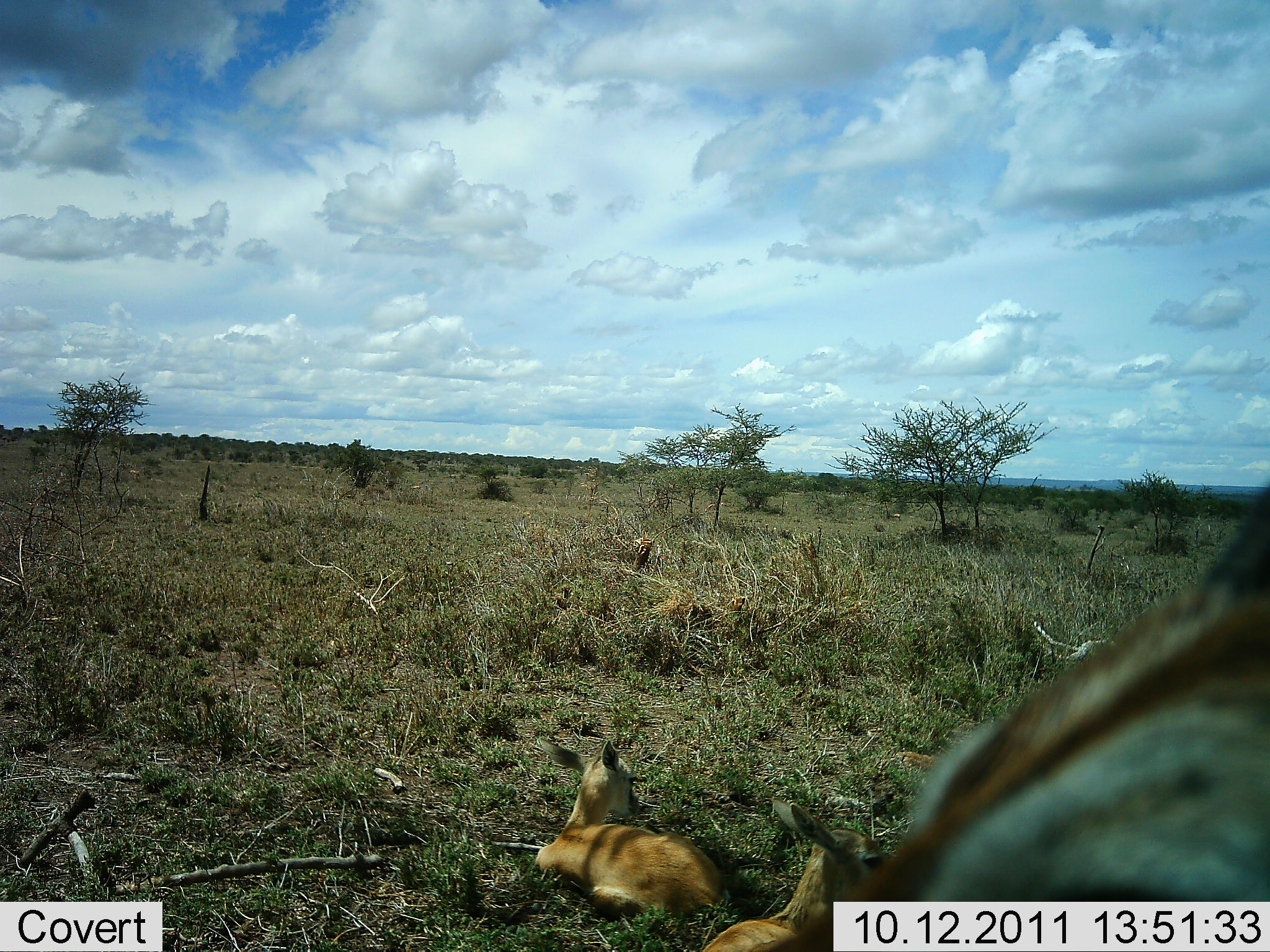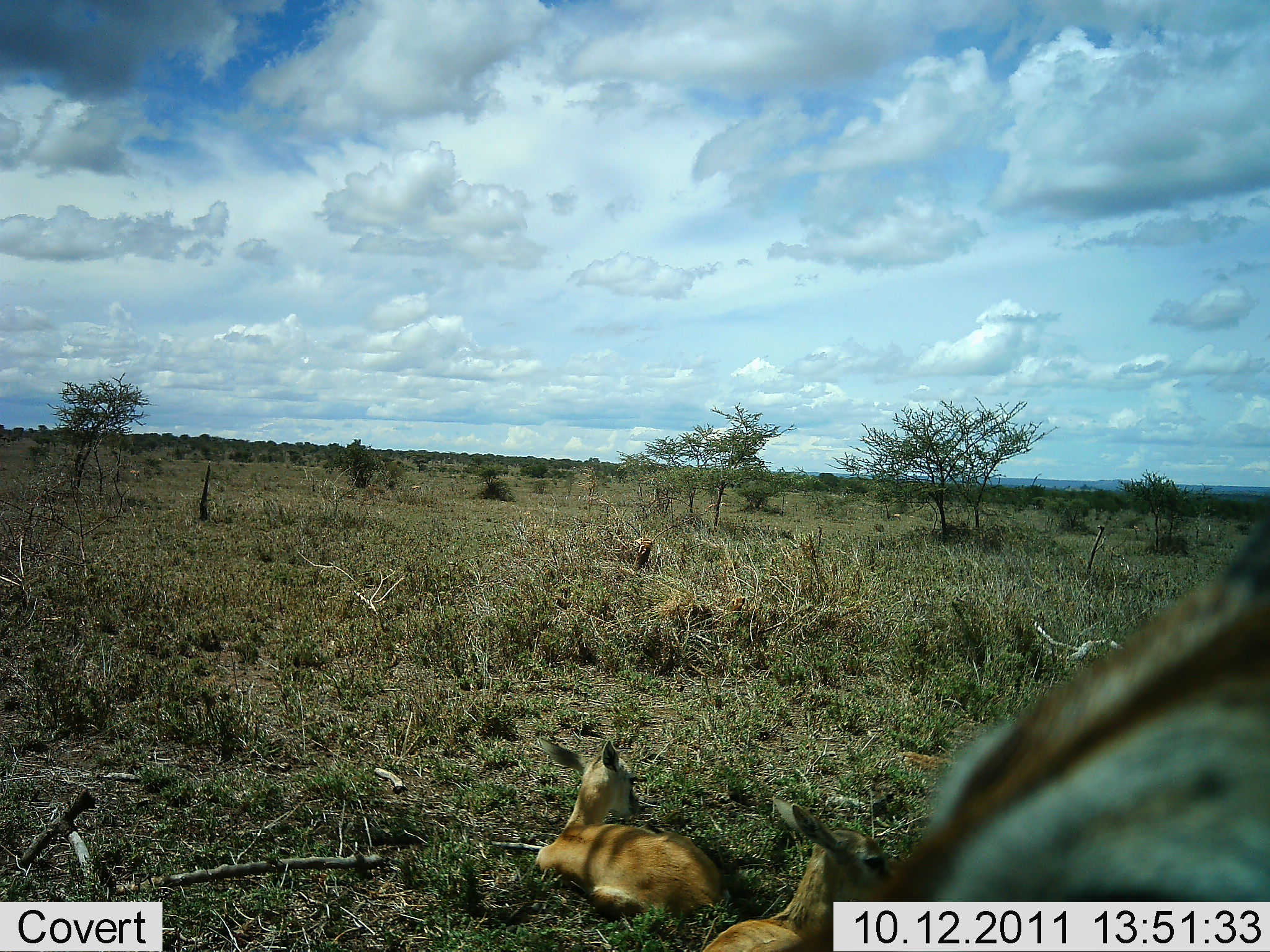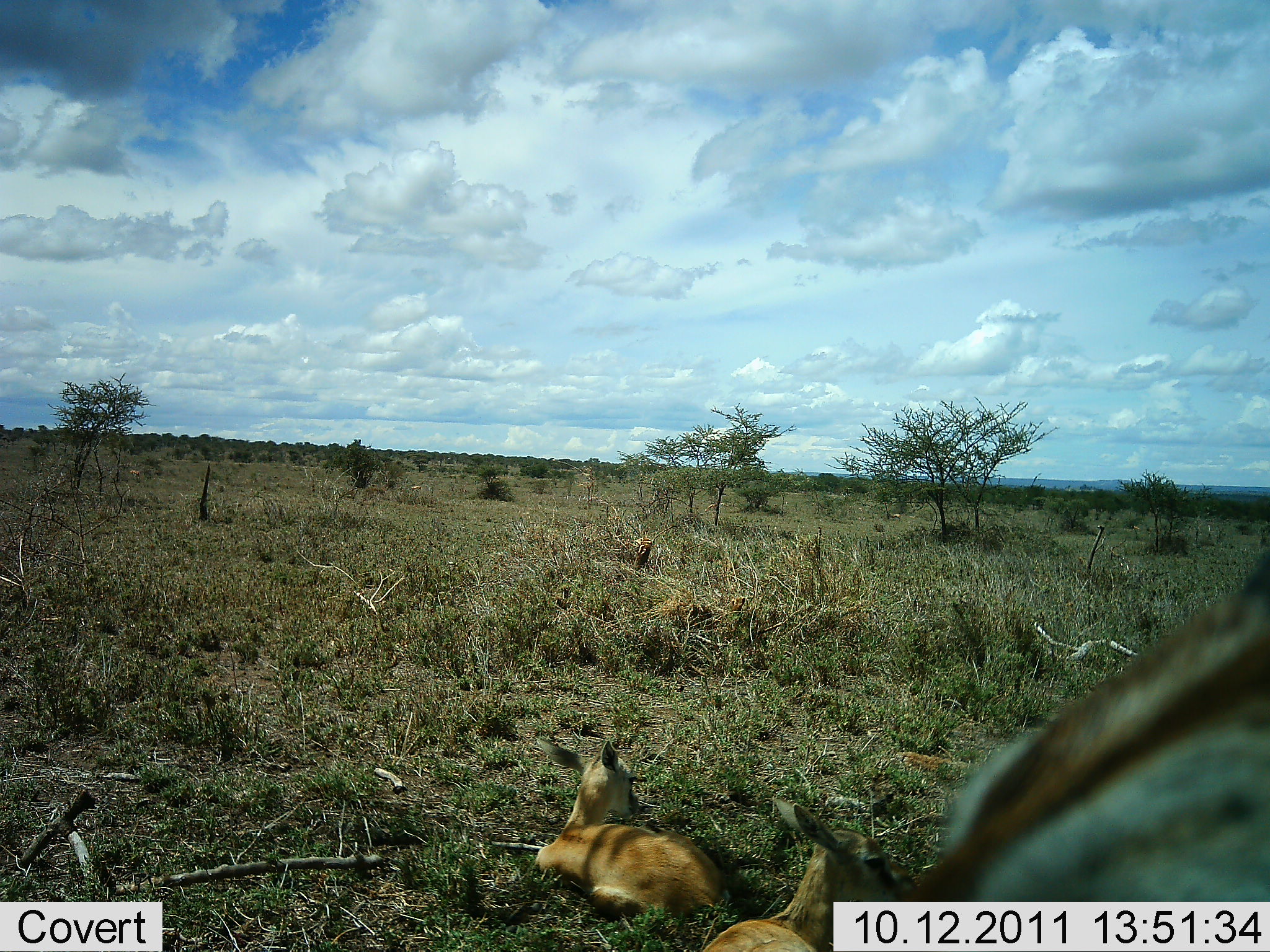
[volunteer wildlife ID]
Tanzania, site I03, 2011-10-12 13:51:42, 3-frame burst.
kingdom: Animalia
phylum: Chordata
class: Mammalia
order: Artiodactyla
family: Bovidae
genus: Eudorcas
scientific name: Eudorcas thomsonii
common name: thomson's gazelle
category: gazellethomsons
Gazellethomsons (thomson's gazelle) (Eudorcas thomsonii), count 3. Behavior (volunteer vote fractions): standing 70%, resting 90%, moving 0%, interacting 0%. Young present (vote fraction): 60%. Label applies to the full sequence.